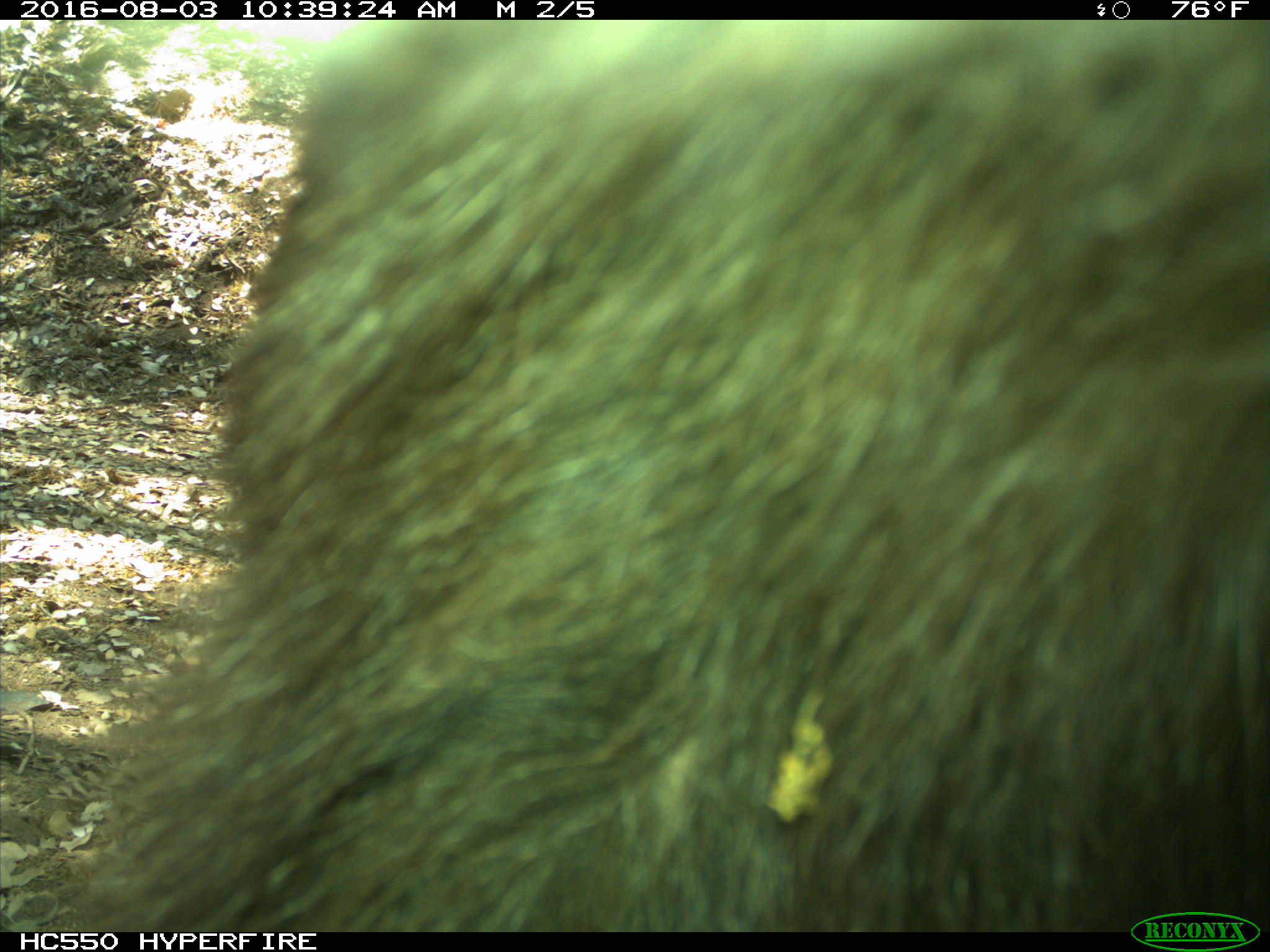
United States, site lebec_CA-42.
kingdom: Animalia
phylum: Chordata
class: Mammalia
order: Carnivora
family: Ursidae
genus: Ursus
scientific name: Ursus americanus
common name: american black bear